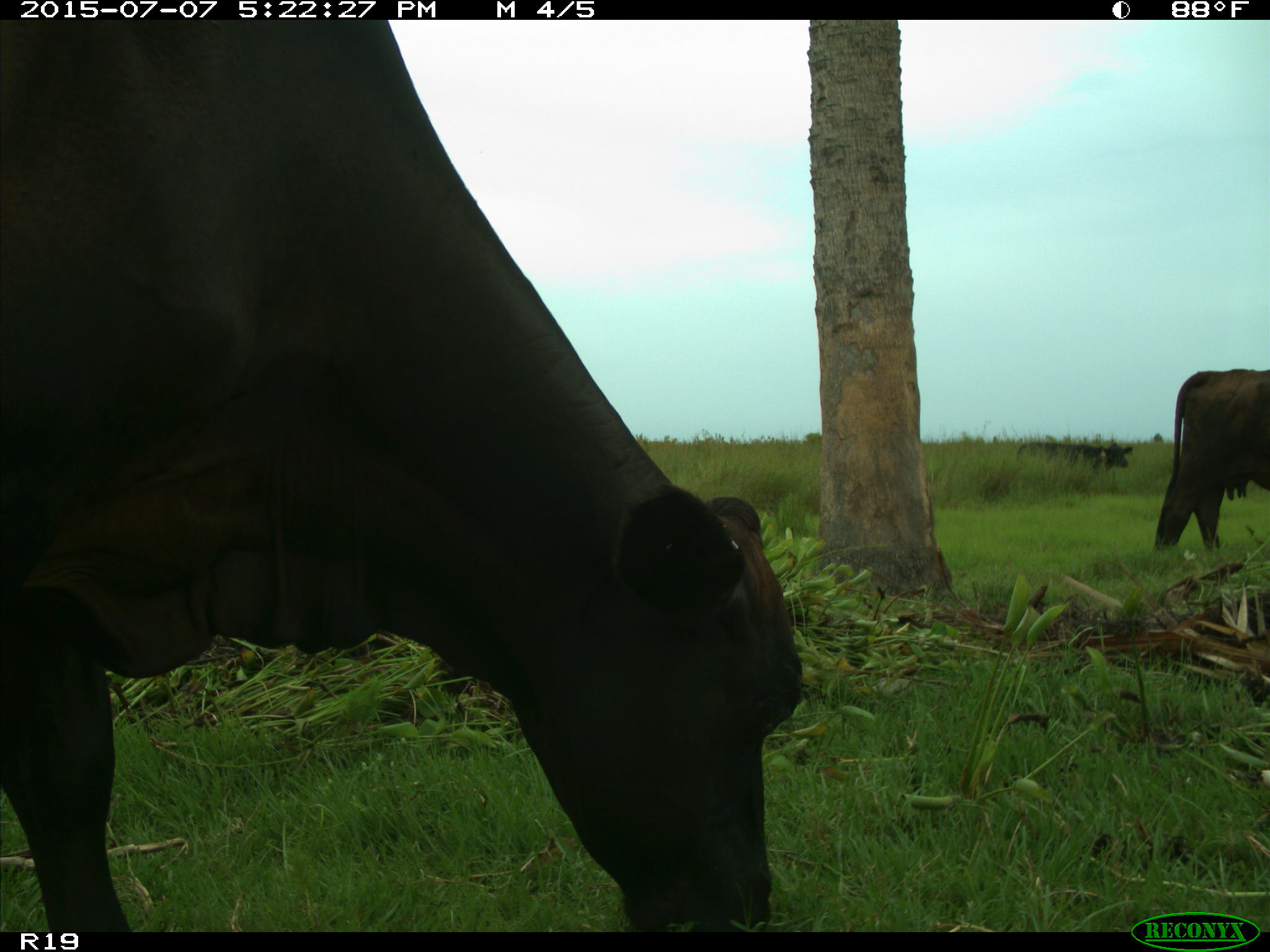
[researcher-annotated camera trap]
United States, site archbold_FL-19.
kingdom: Animalia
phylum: Chordata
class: Mammalia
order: Artiodactyla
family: Bovidae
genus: Bos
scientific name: Bos taurus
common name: domestic cow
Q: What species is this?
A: Bos taurus (domestic cow).